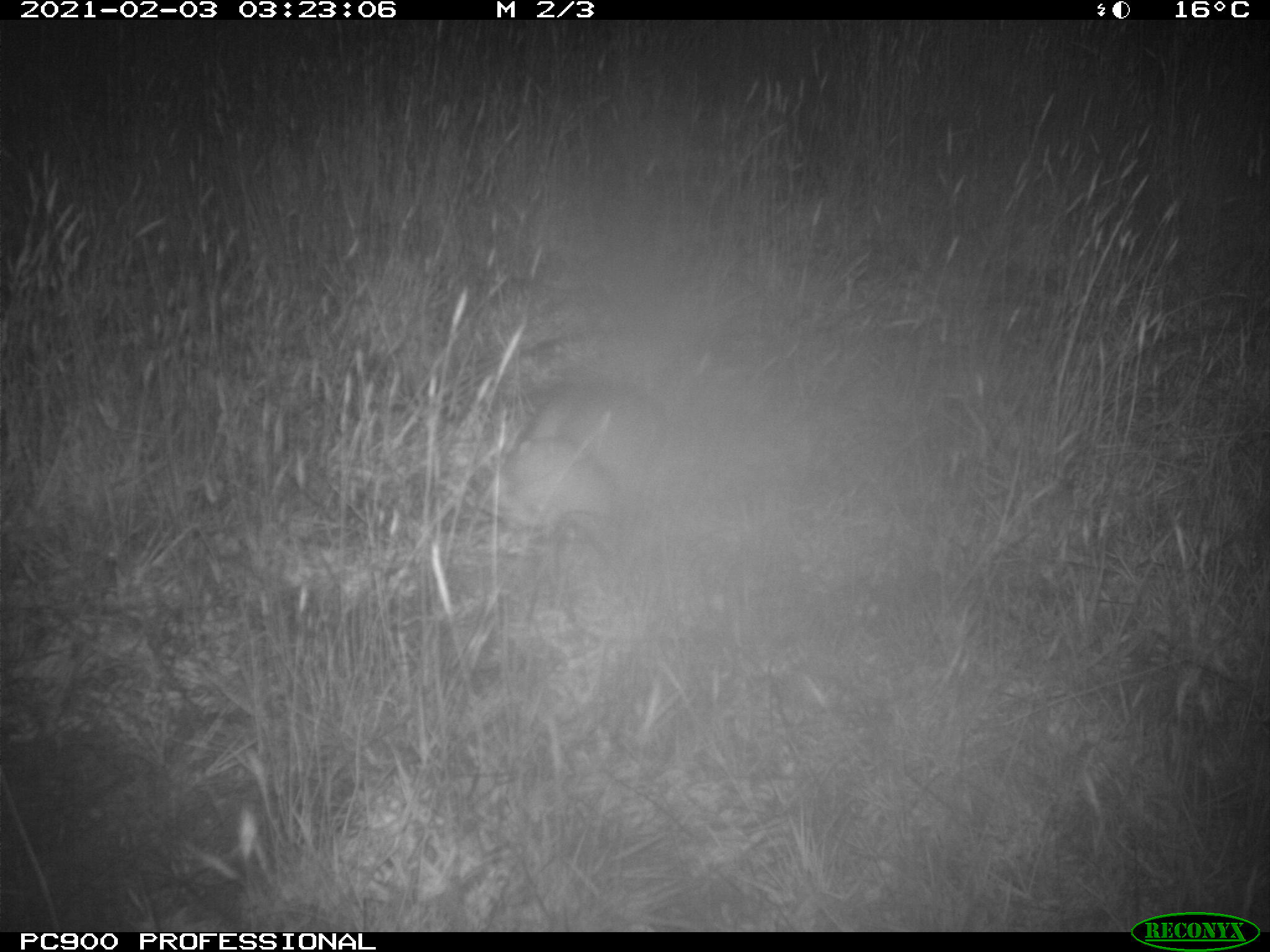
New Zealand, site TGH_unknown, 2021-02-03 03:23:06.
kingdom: Animalia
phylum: Chordata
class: Mammalia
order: Carnivora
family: Mustelidae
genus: Mustela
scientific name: Mustela furo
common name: ferret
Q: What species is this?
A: Ferret (Mustela furo).